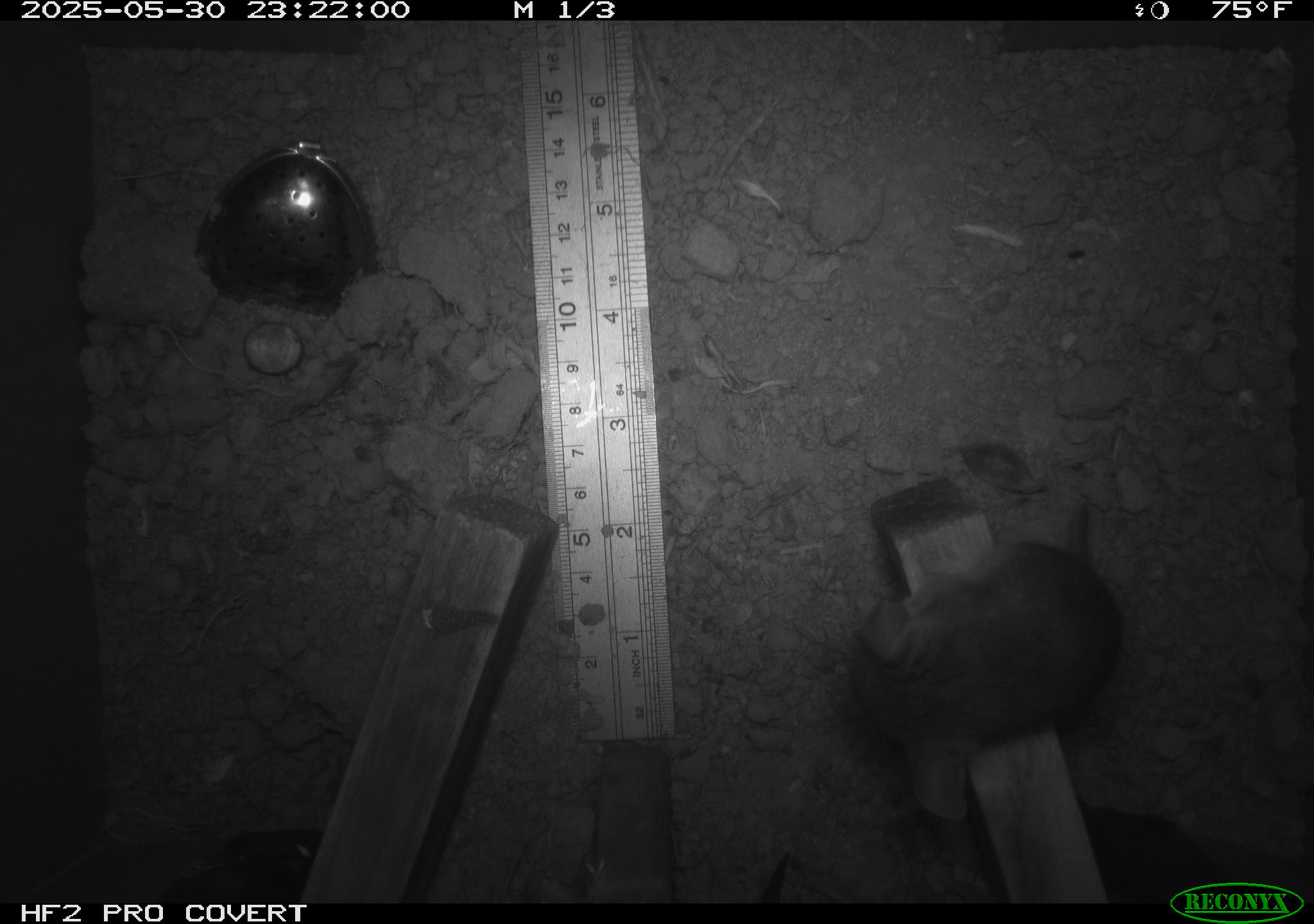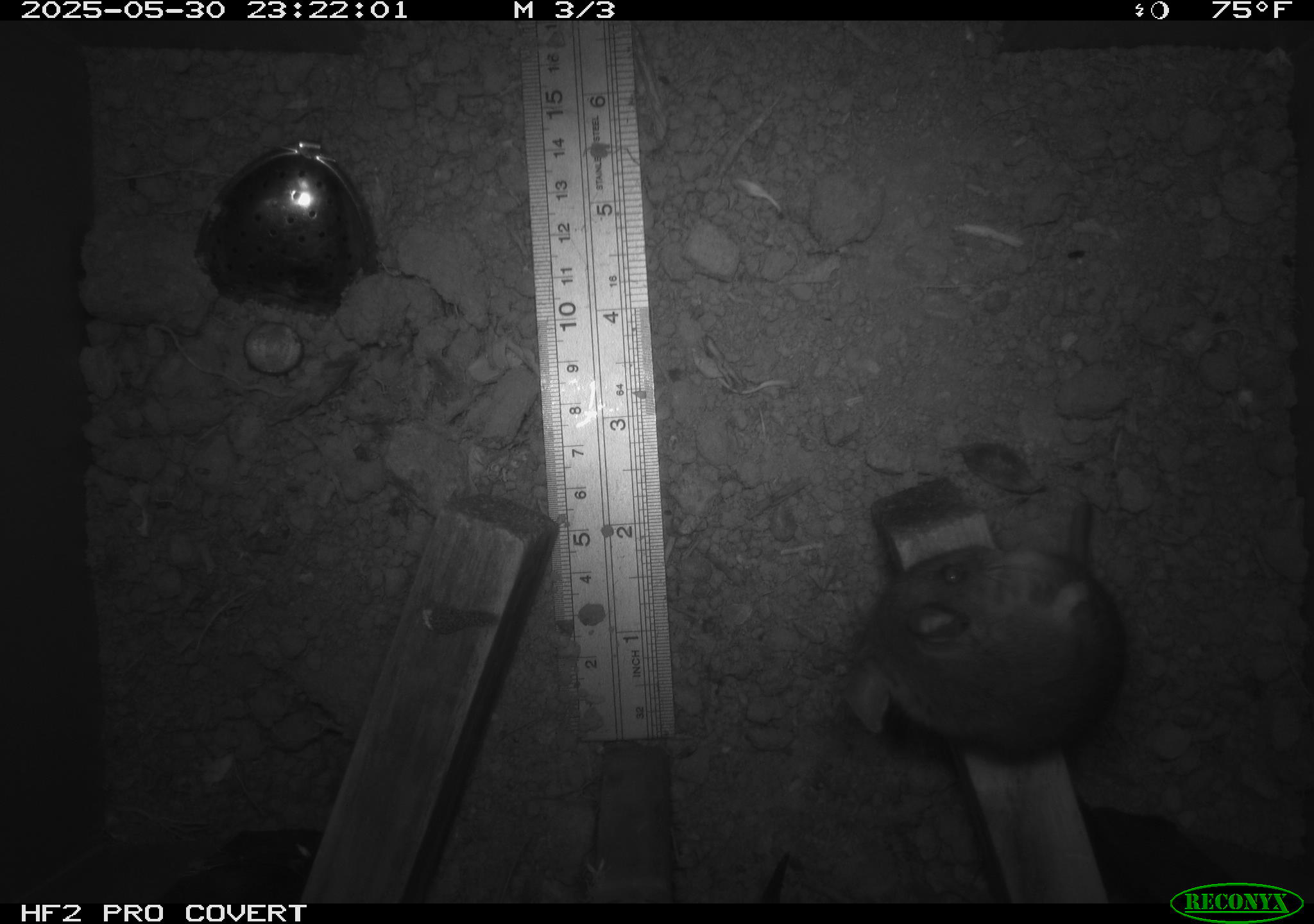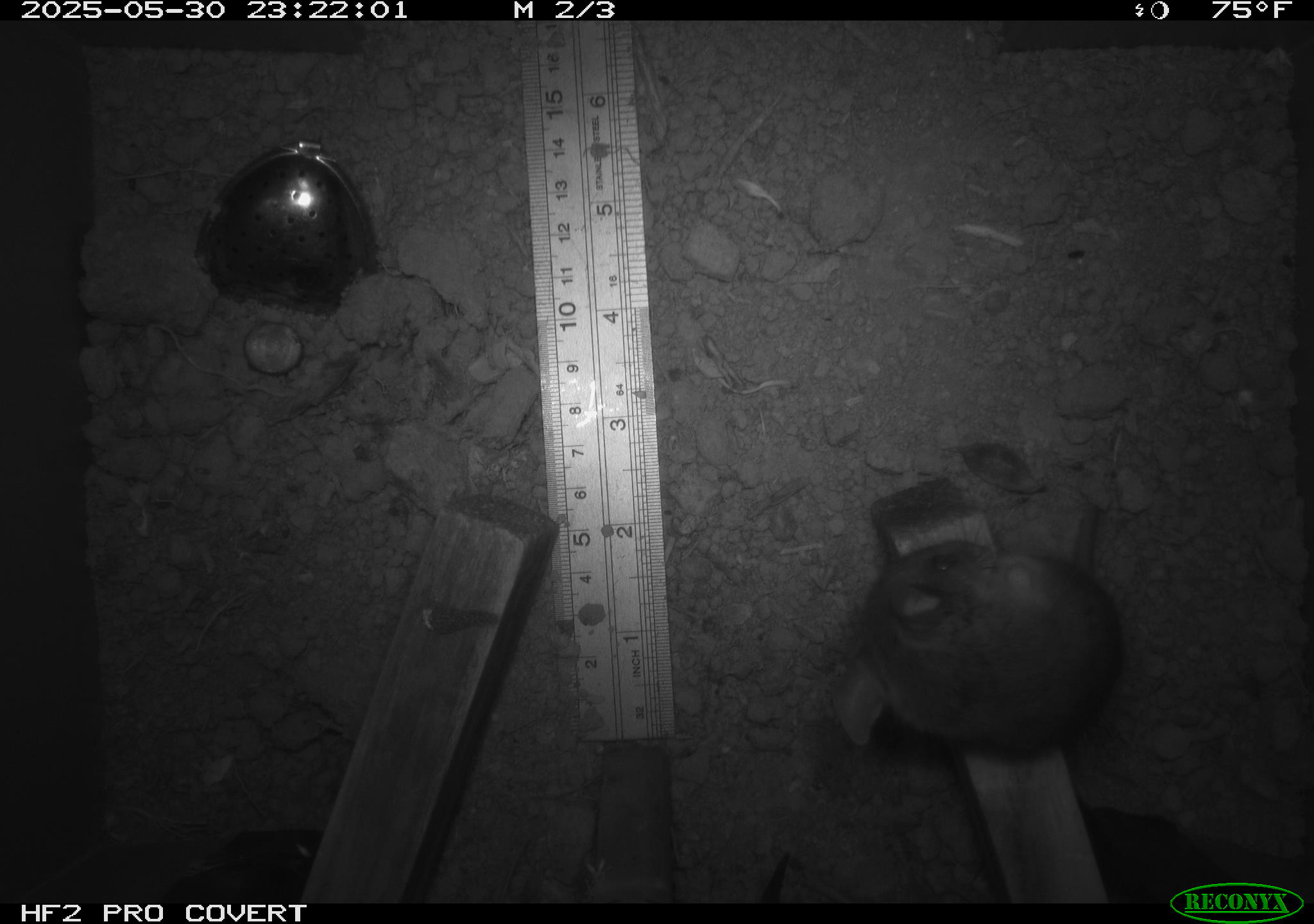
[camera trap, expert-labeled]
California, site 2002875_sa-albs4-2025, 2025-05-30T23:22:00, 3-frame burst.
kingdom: Animalia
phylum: Chordata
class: Mammalia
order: Rodentia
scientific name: Rodentia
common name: mouse species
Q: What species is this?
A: Mouse species (Rodentia).